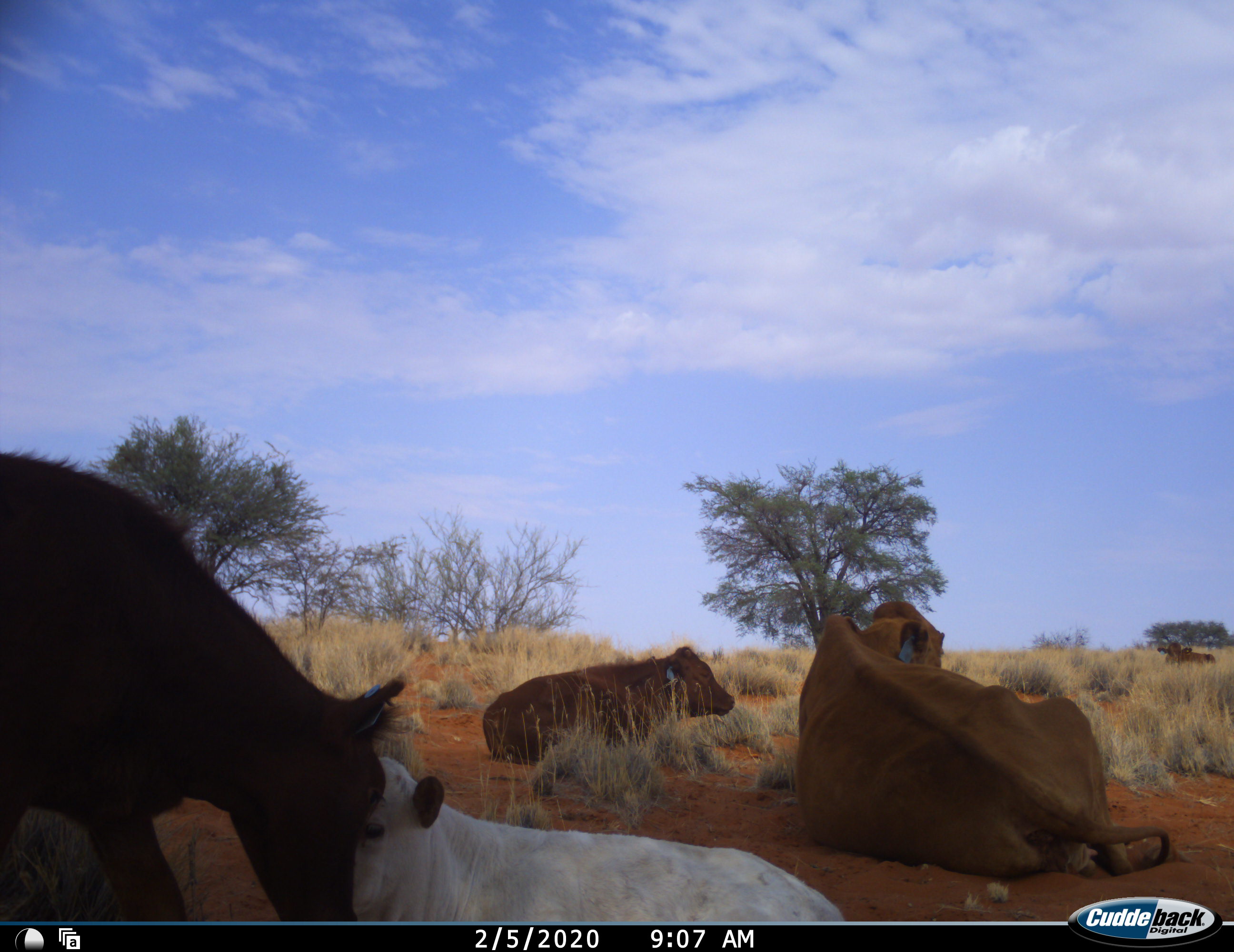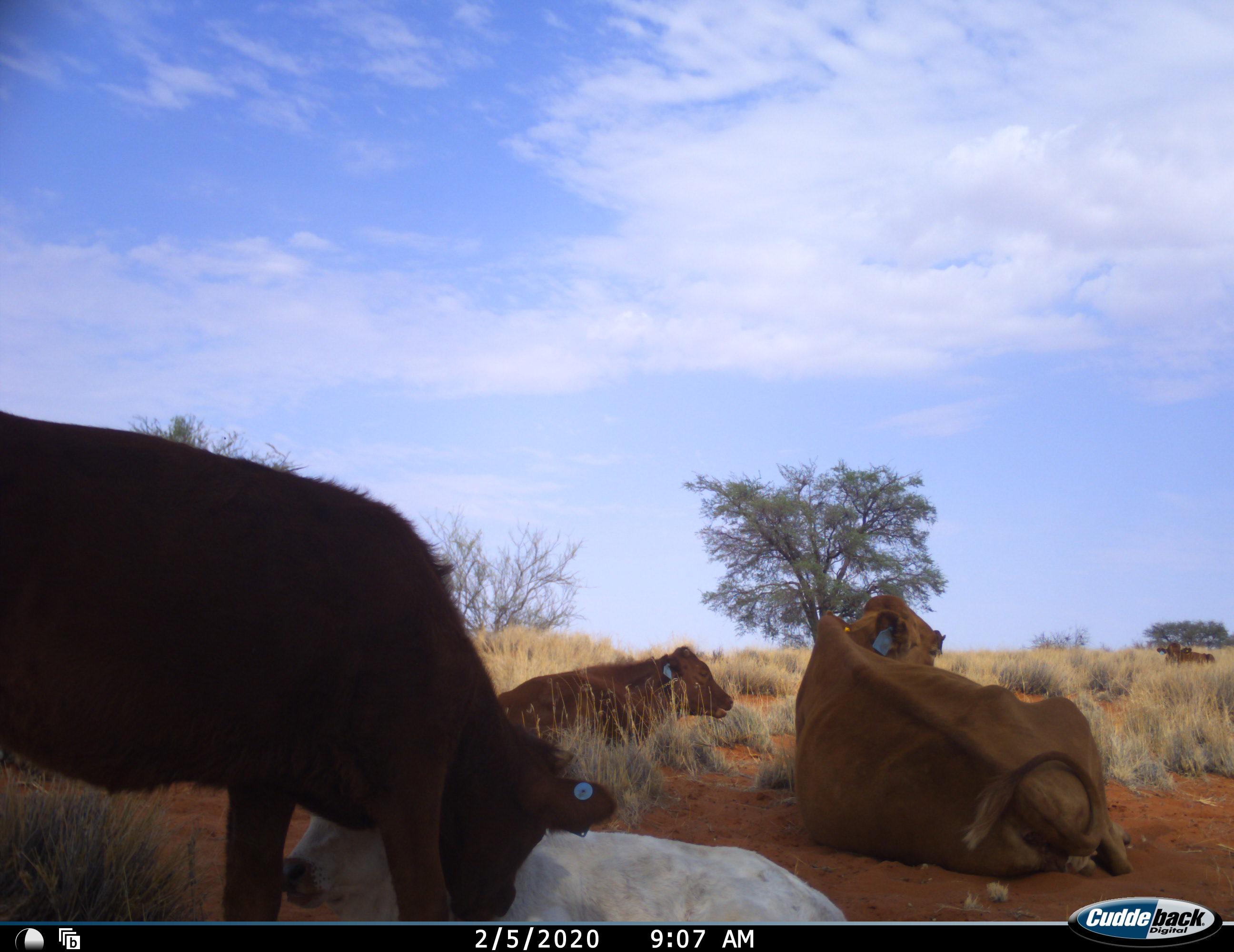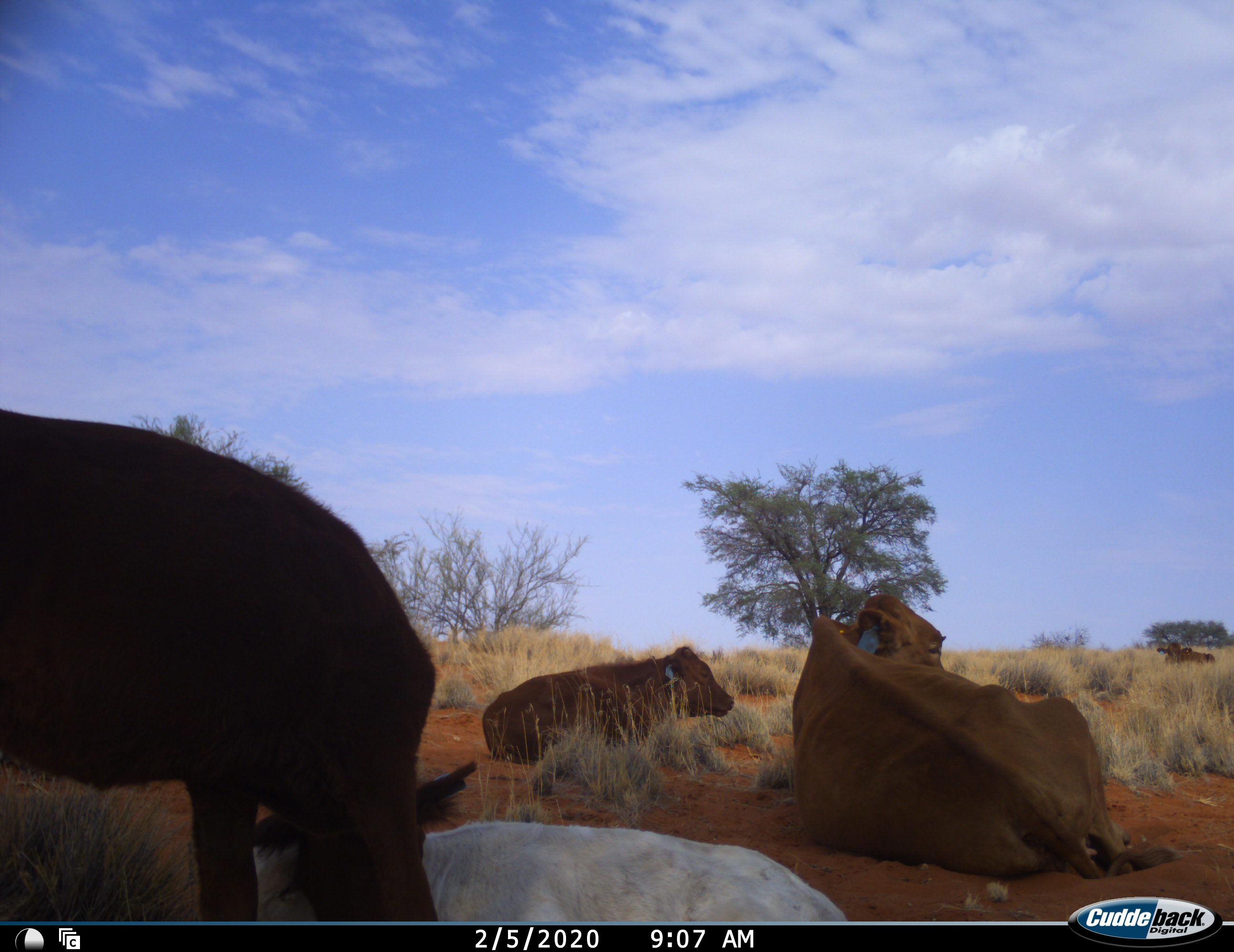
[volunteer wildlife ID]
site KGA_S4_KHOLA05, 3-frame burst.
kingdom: Animalia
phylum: Chordata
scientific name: Vertebrata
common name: domestic animal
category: domesticanimal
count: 5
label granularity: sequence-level